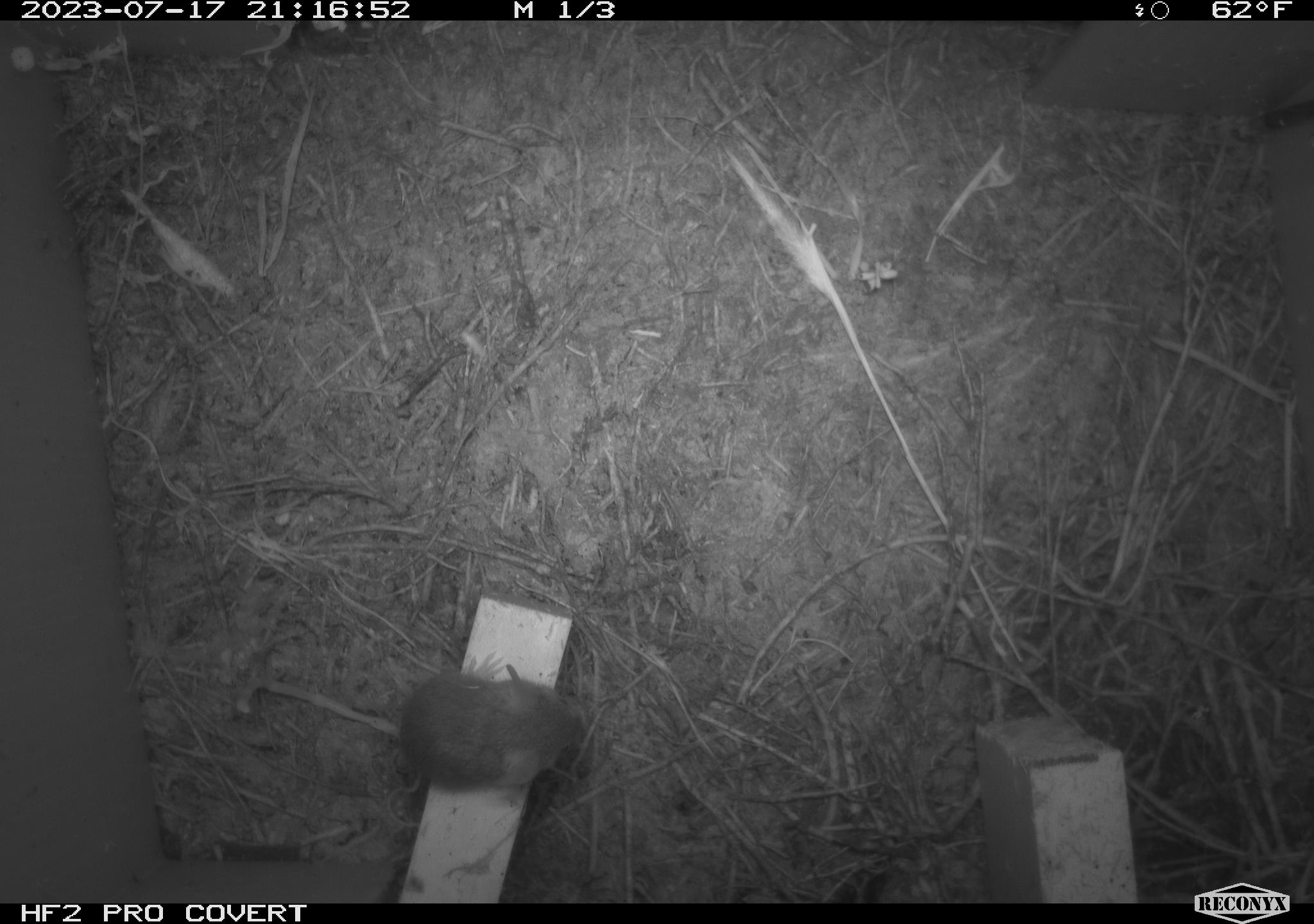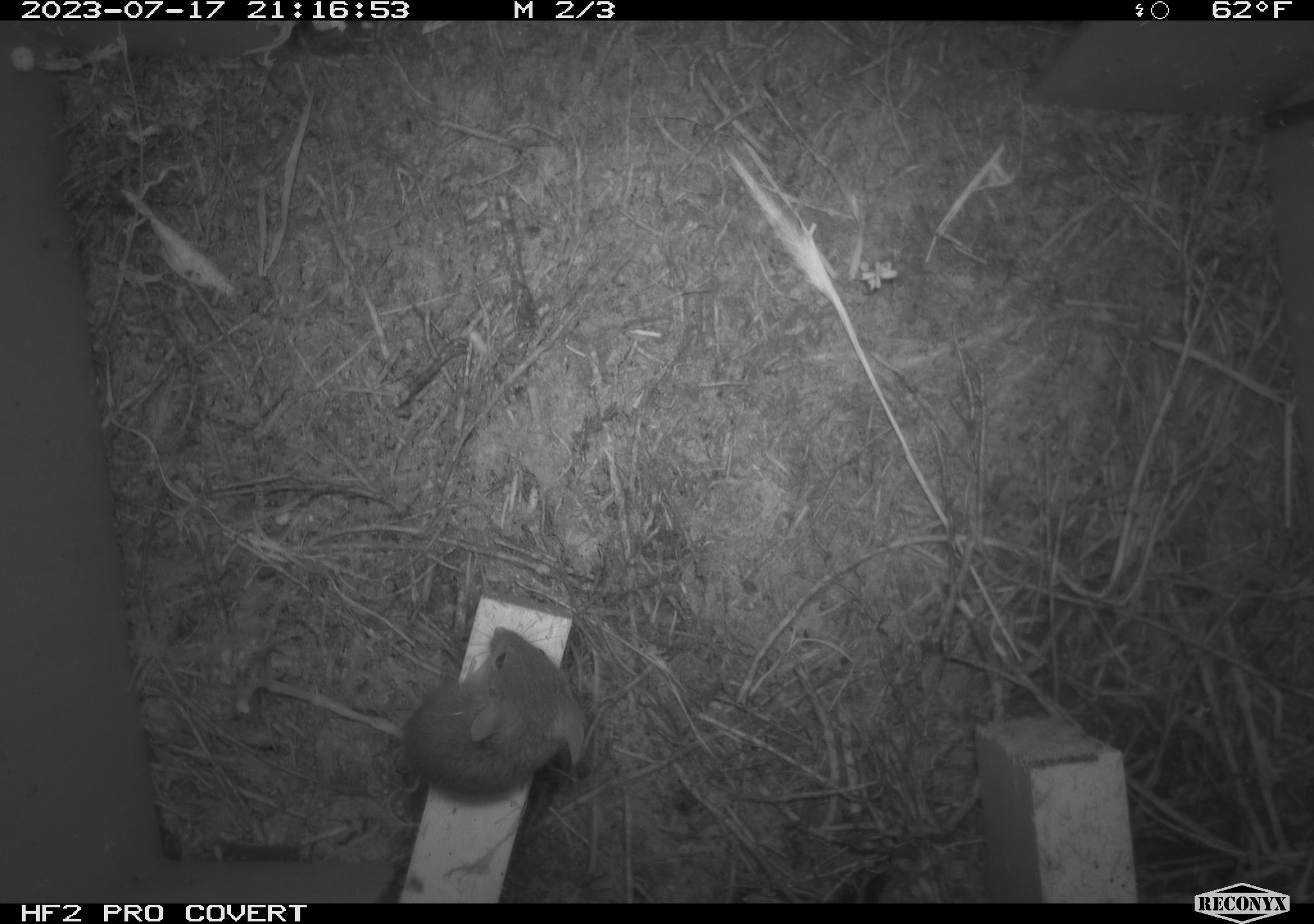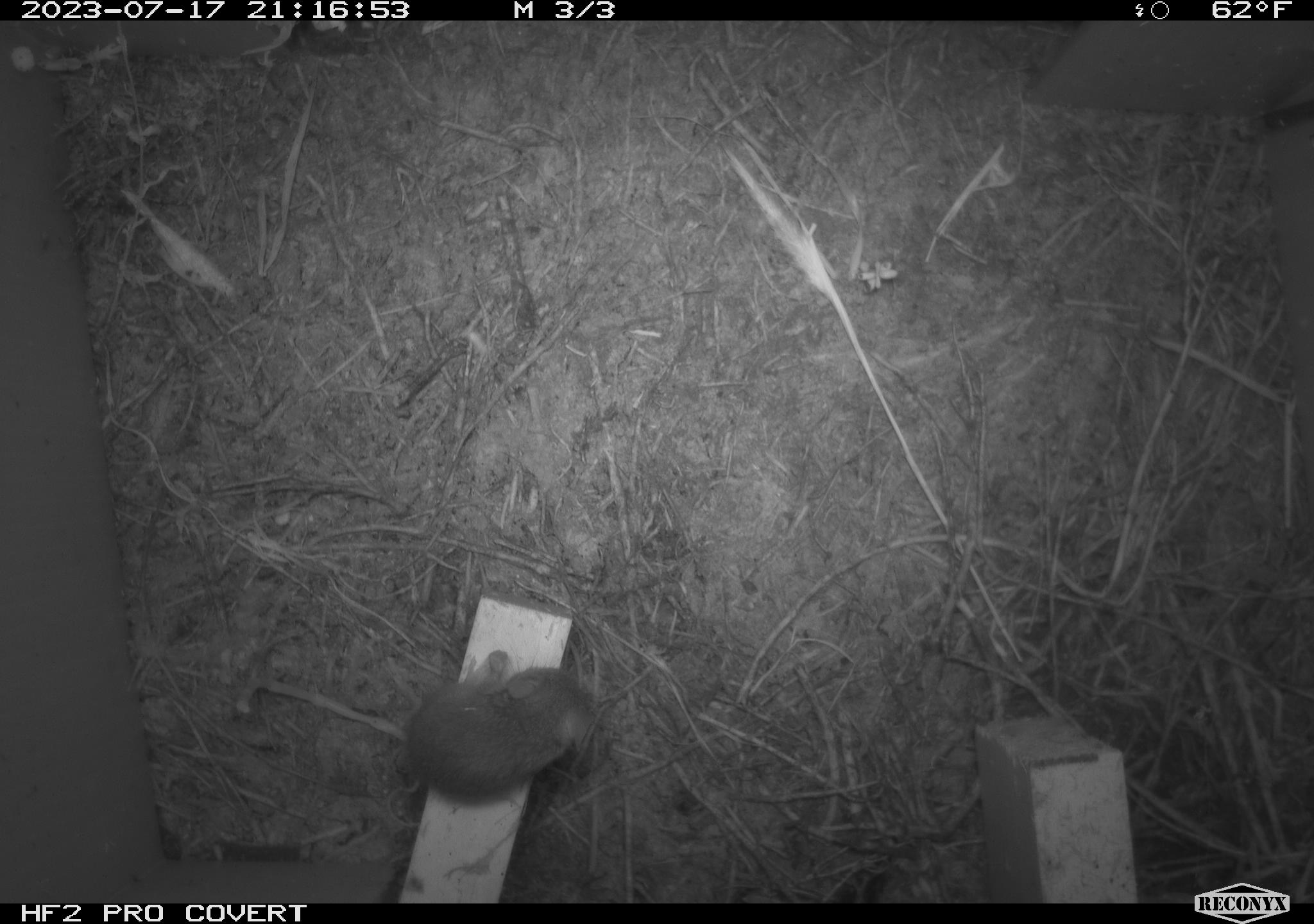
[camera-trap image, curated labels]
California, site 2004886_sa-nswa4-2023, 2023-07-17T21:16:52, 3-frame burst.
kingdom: Animalia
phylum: Chordata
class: Mammalia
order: Rodentia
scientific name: Rodentia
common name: mouse species